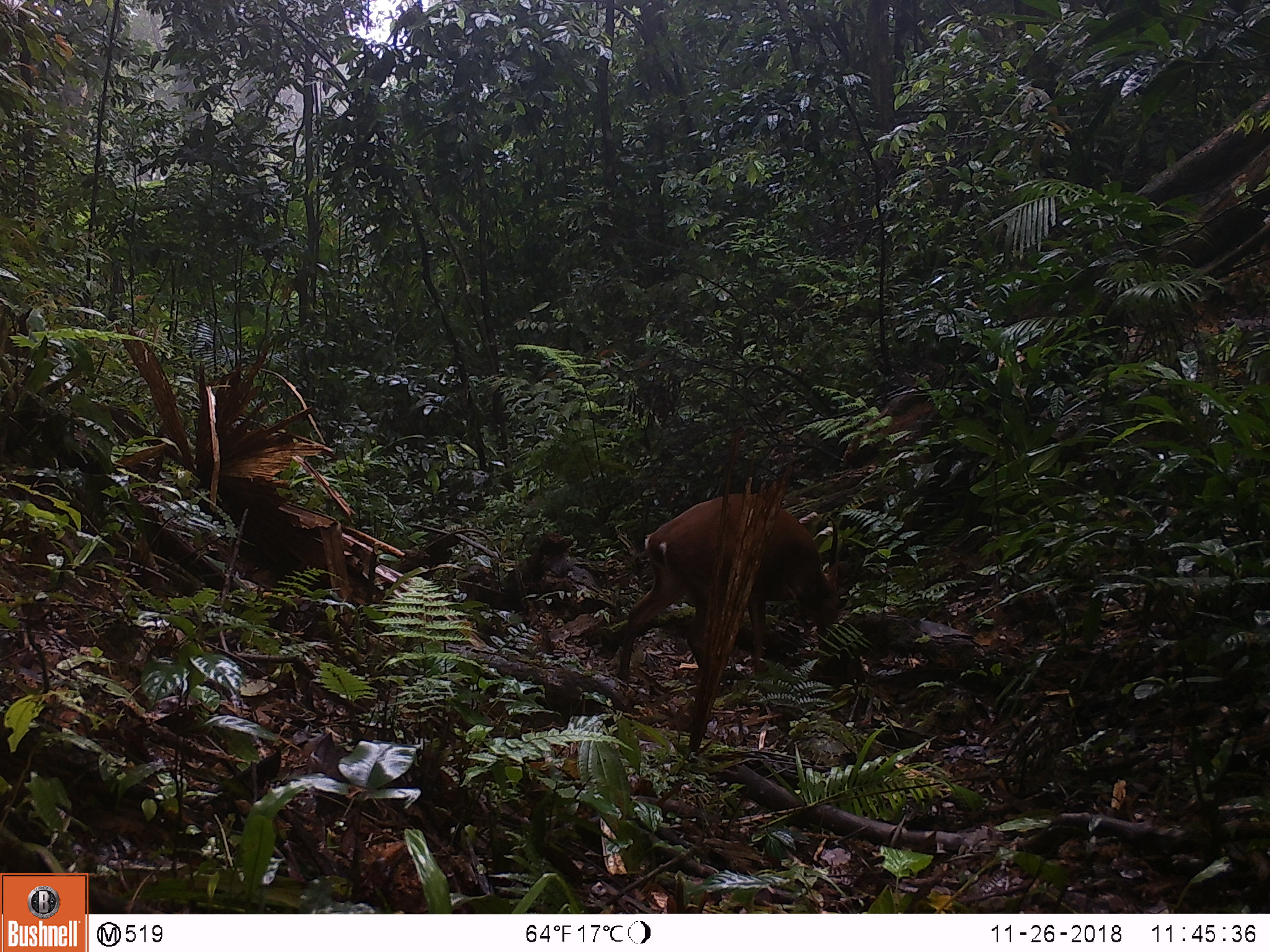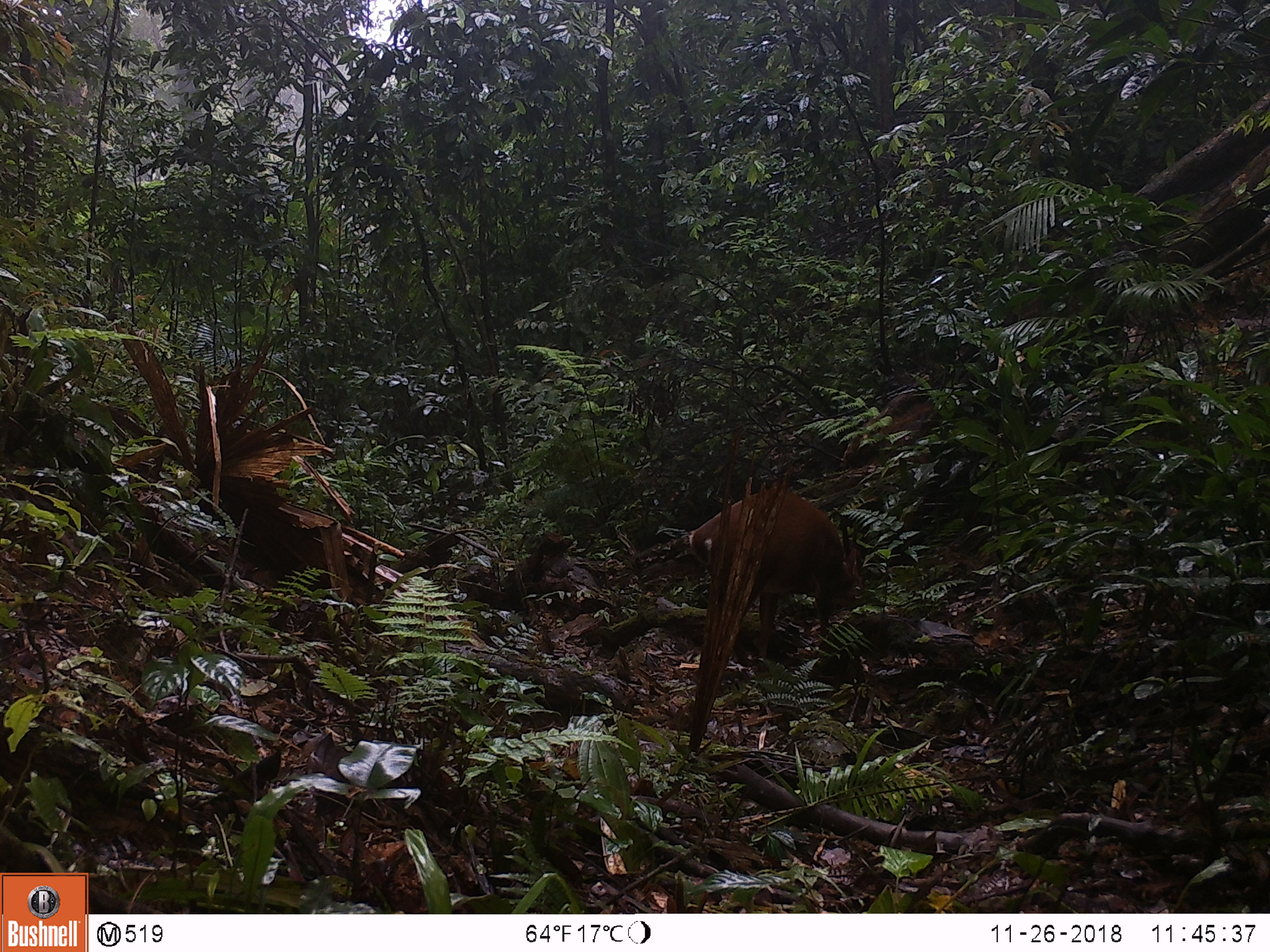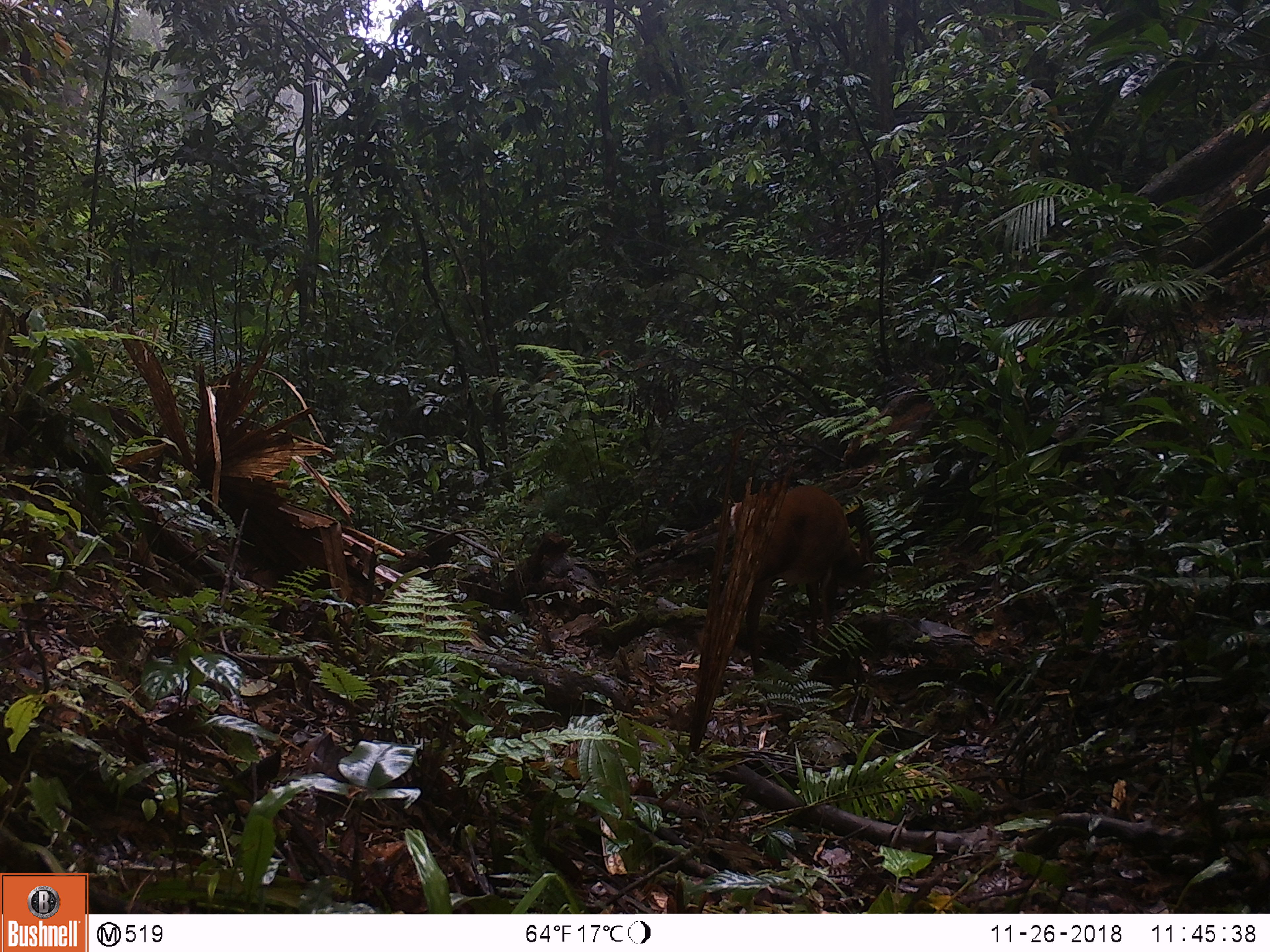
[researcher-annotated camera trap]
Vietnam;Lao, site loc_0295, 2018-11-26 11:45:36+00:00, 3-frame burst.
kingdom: Animalia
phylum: Chordata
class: Mammalia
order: Artiodactyla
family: Cervidae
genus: Muntiacus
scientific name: Muntiacus vuquangensis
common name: large-antlered muntjac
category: large antlered muntjac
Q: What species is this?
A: Large antlered muntjac (large-antlered muntjac) (Muntiacus vuquangensis).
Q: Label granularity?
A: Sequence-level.